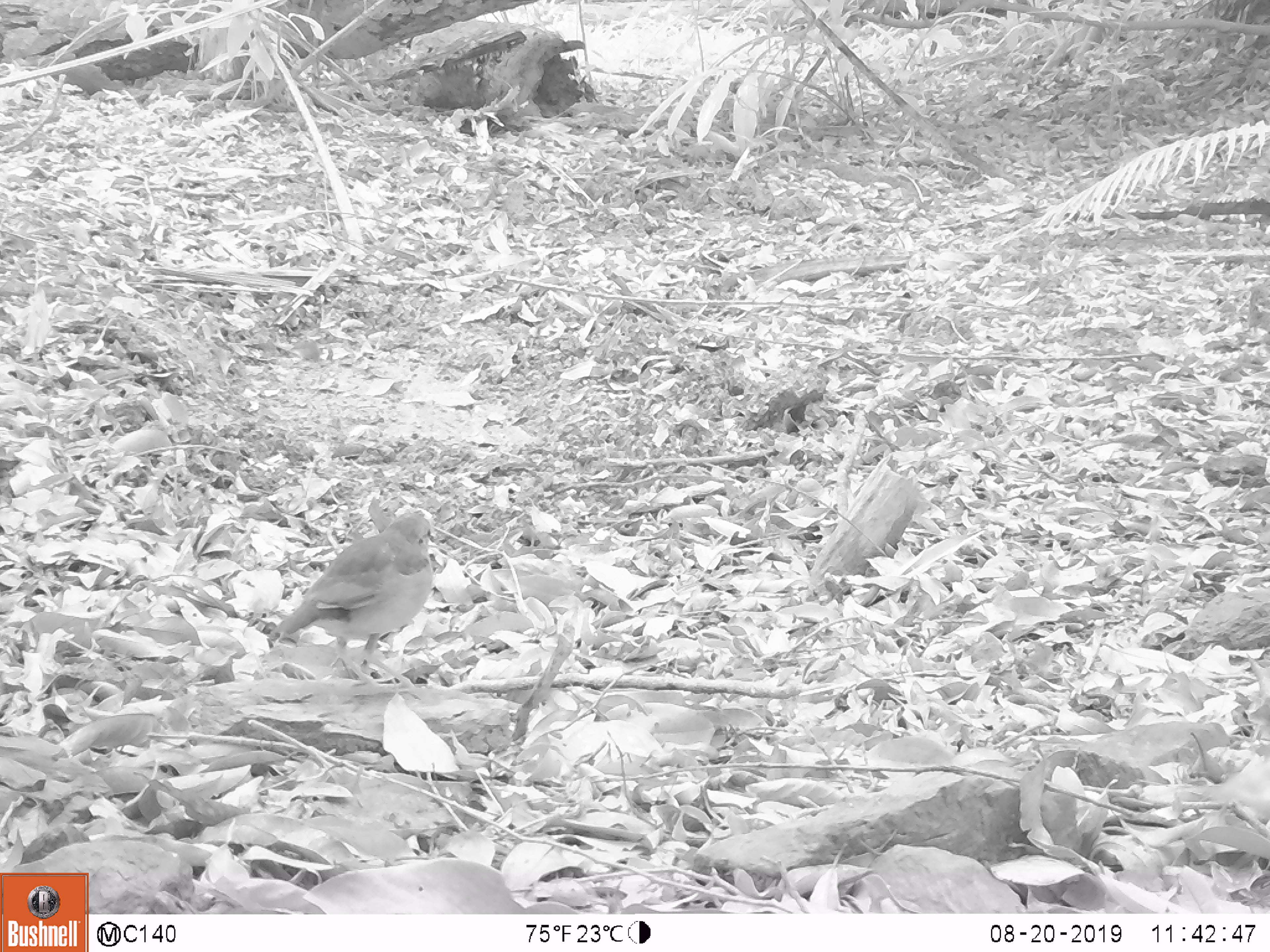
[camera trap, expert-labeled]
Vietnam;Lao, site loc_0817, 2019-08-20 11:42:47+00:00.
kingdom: Animalia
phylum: Chordata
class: Aves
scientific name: Aves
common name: bird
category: unidentified bird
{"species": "unidentified bird (bird) (Aves)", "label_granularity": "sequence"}